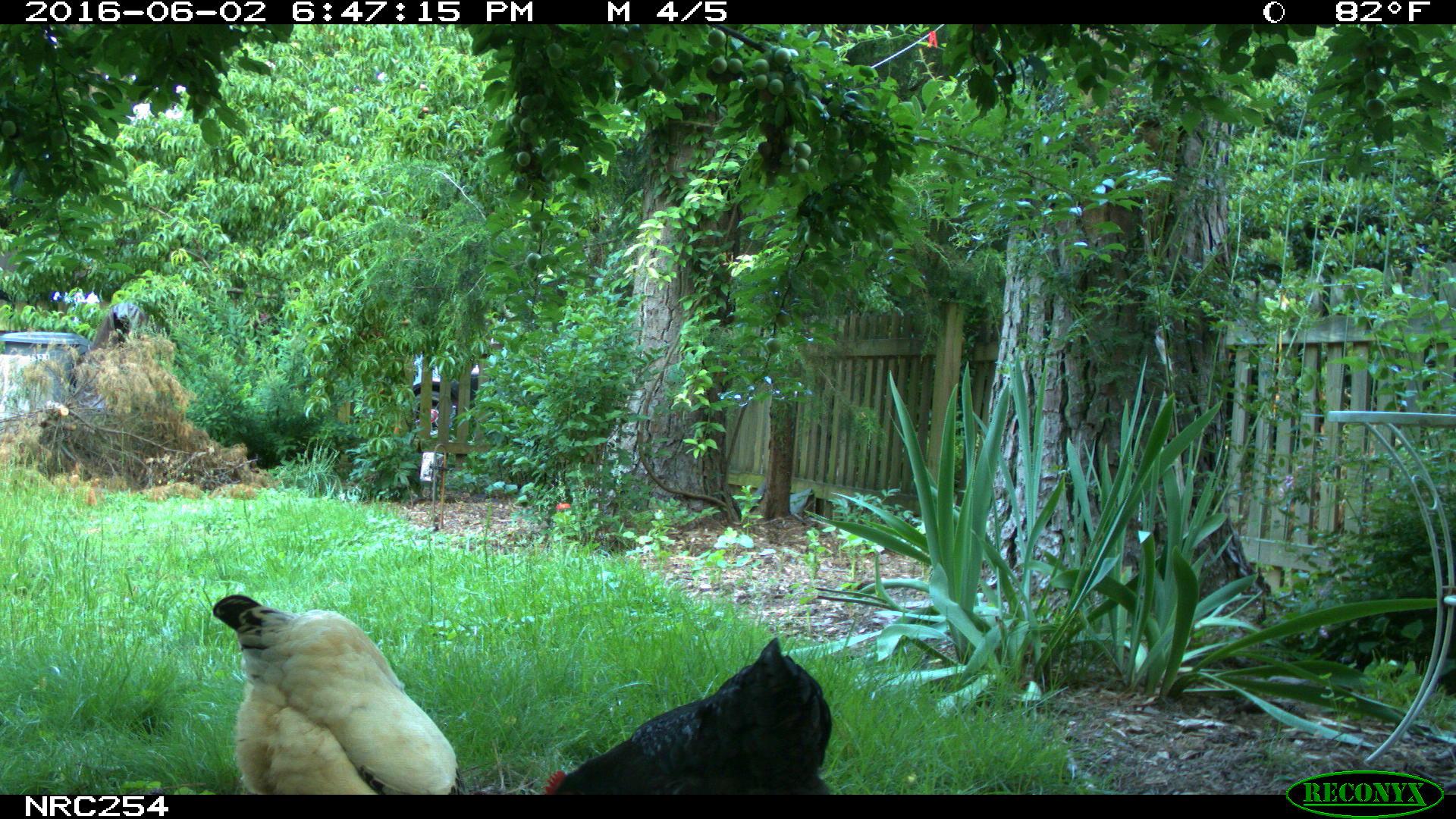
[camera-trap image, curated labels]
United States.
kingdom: Animalia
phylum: Chordata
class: Aves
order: Galliformes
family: Phasianidae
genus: Gallus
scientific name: Gallus gallus domesticus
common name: domestic chicken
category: Chicken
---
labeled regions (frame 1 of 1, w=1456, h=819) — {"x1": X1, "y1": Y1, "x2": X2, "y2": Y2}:
Chicken: {"x1": 210, "y1": 578, "x2": 461, "y2": 803}; {"x1": 530, "y1": 617, "x2": 842, "y2": 794}